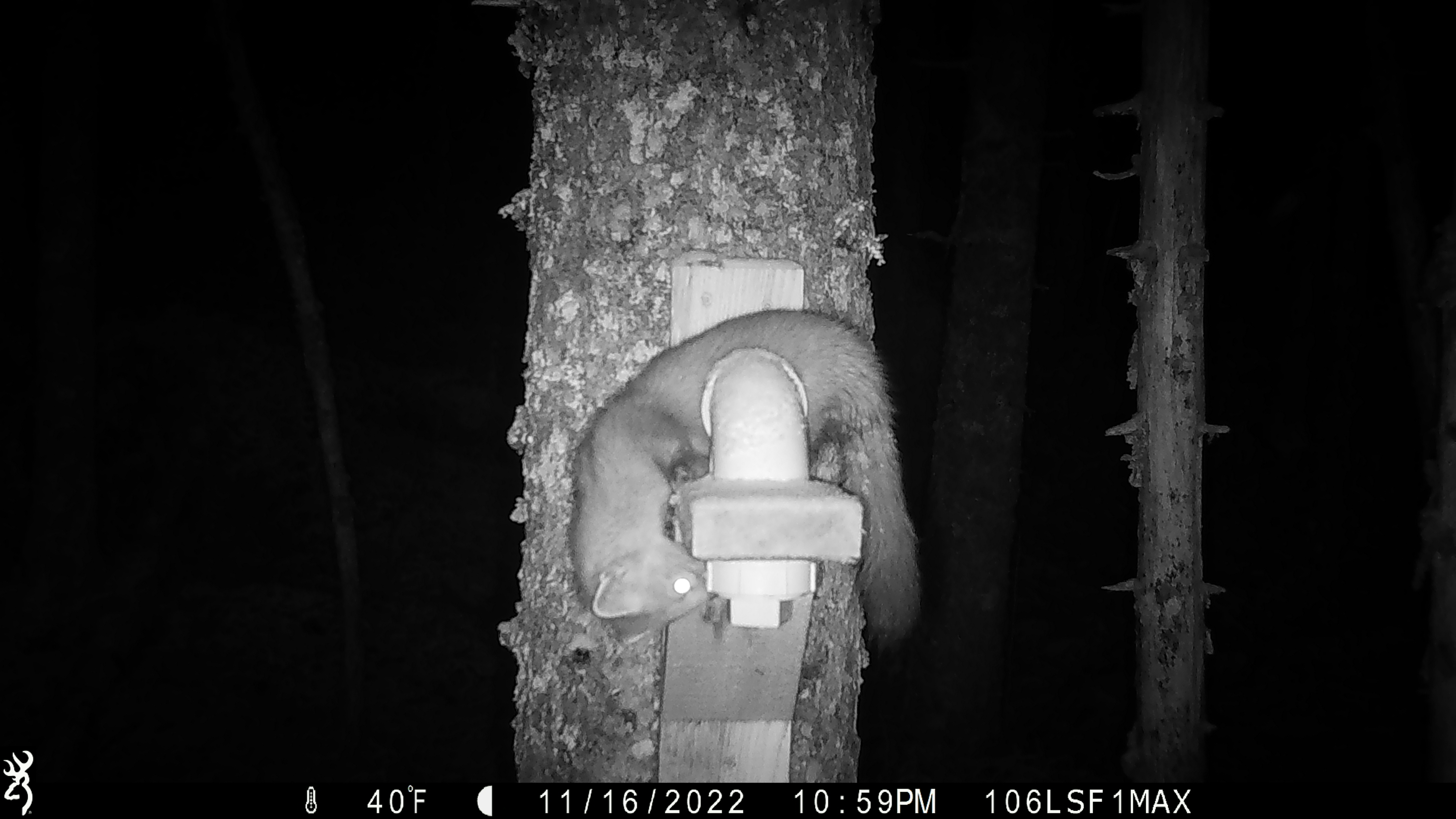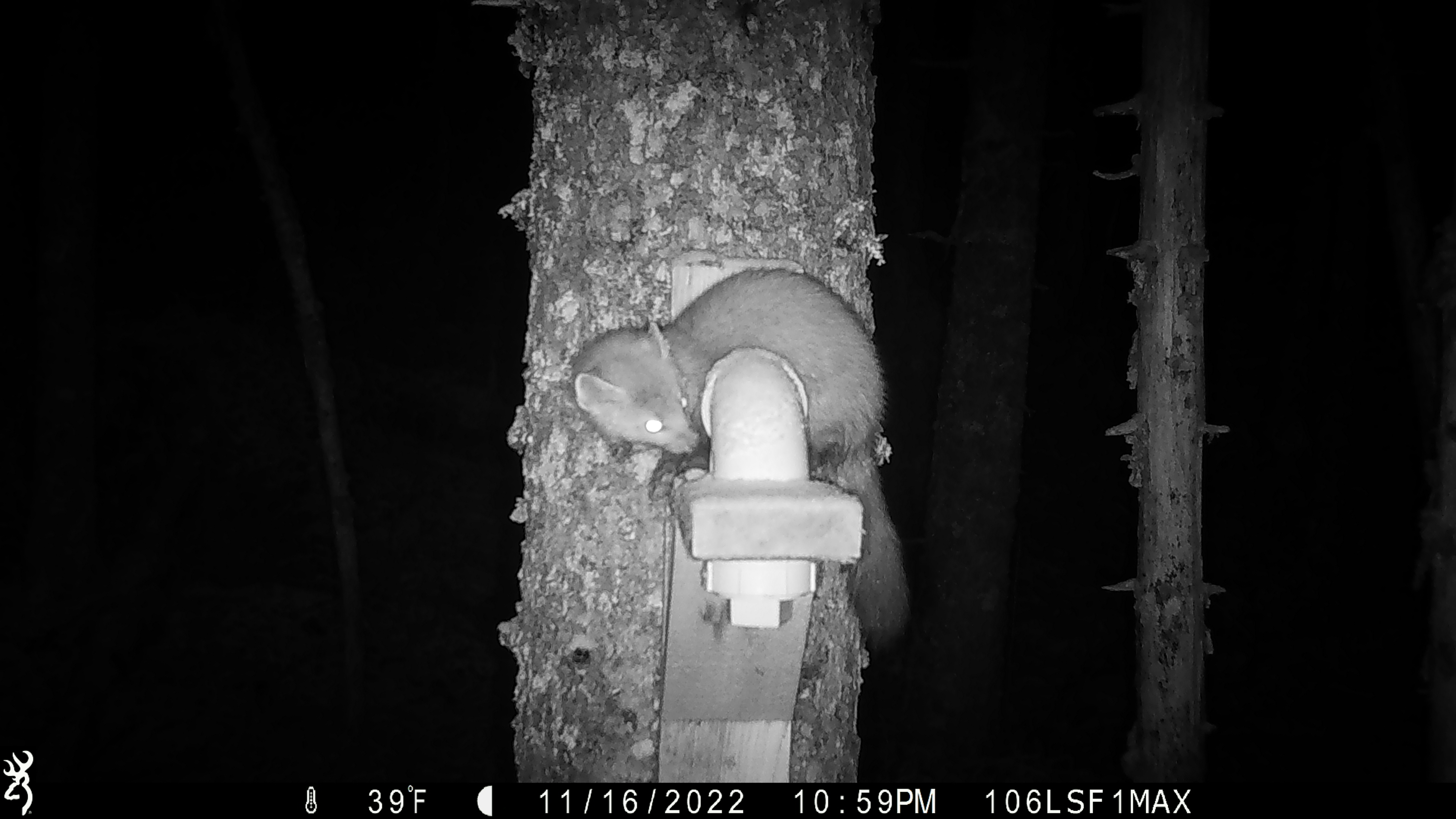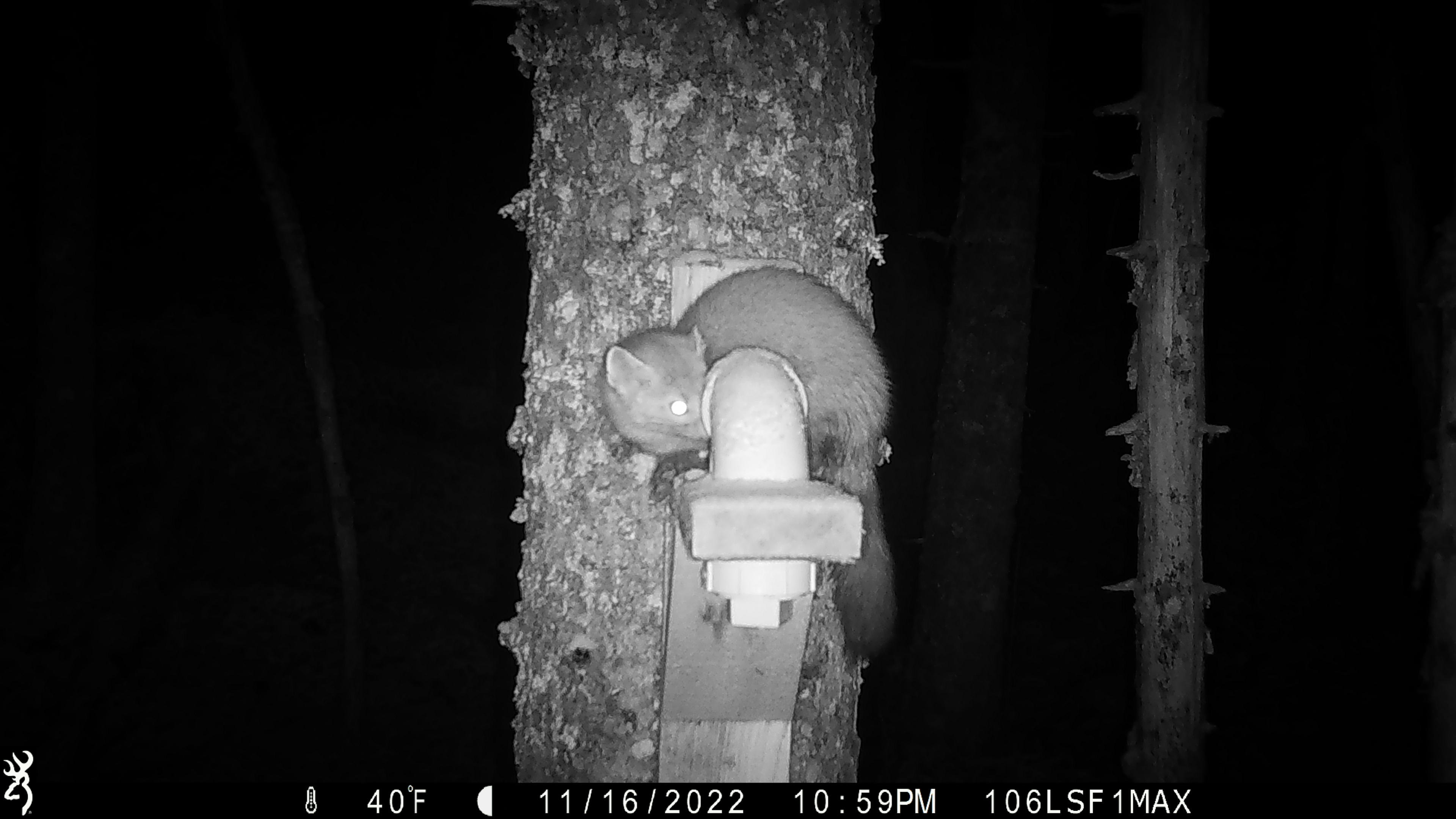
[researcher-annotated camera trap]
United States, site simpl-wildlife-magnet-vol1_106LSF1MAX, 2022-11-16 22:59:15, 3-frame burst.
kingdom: Animalia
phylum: Chordata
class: Mammalia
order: Carnivora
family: Mustelidae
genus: Martes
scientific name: Martes americana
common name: american marten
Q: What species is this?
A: American marten (Martes americana).